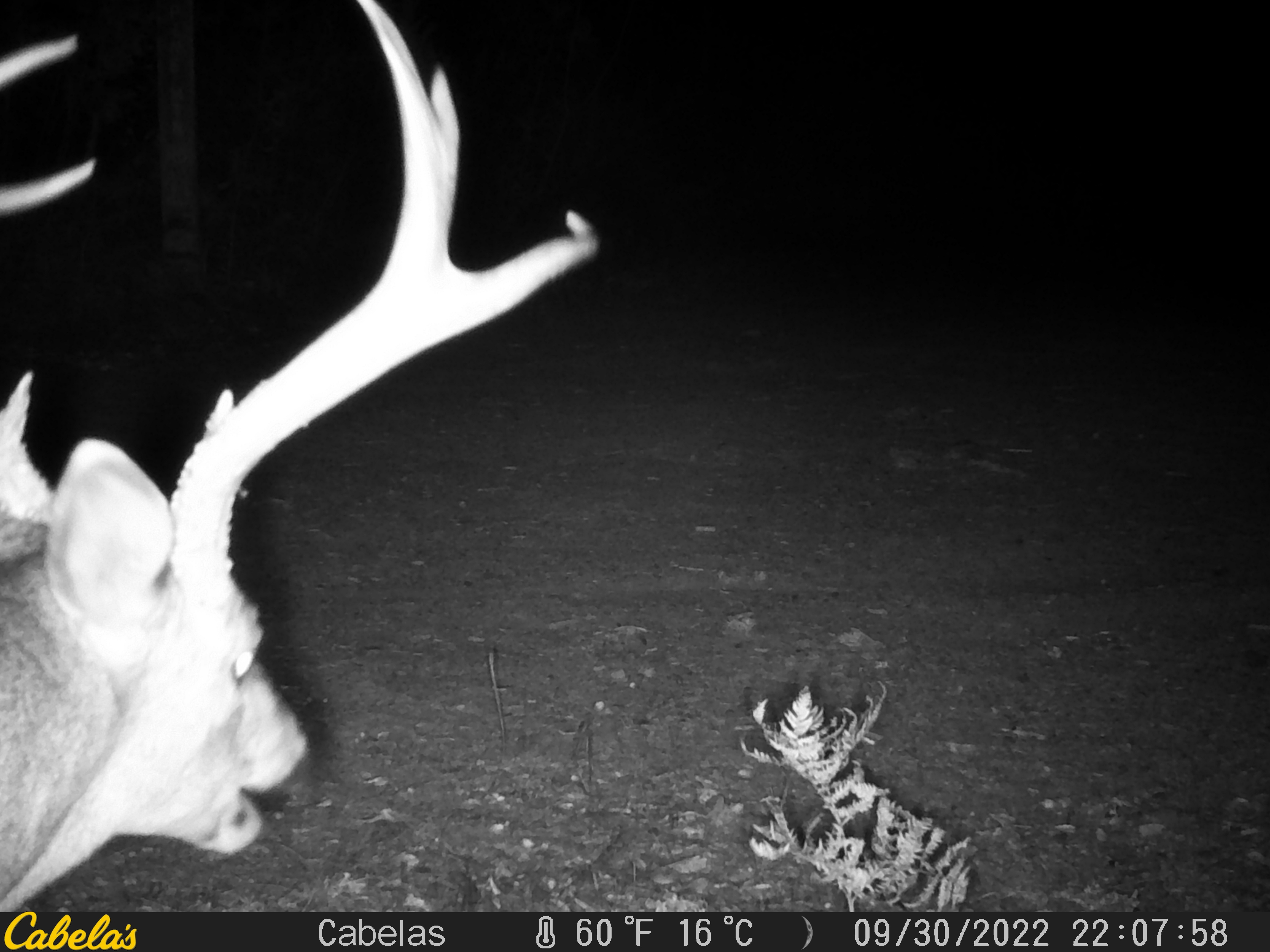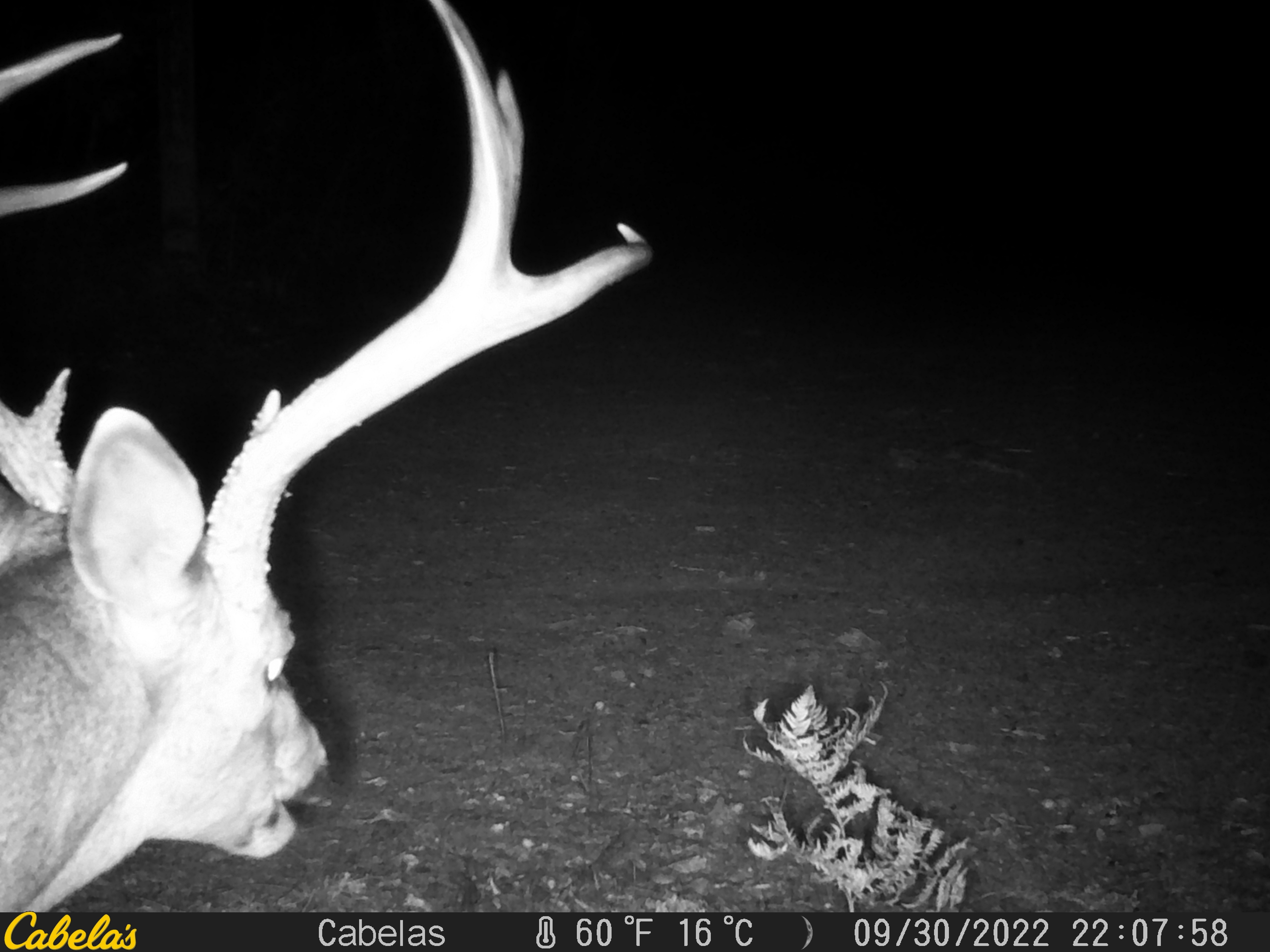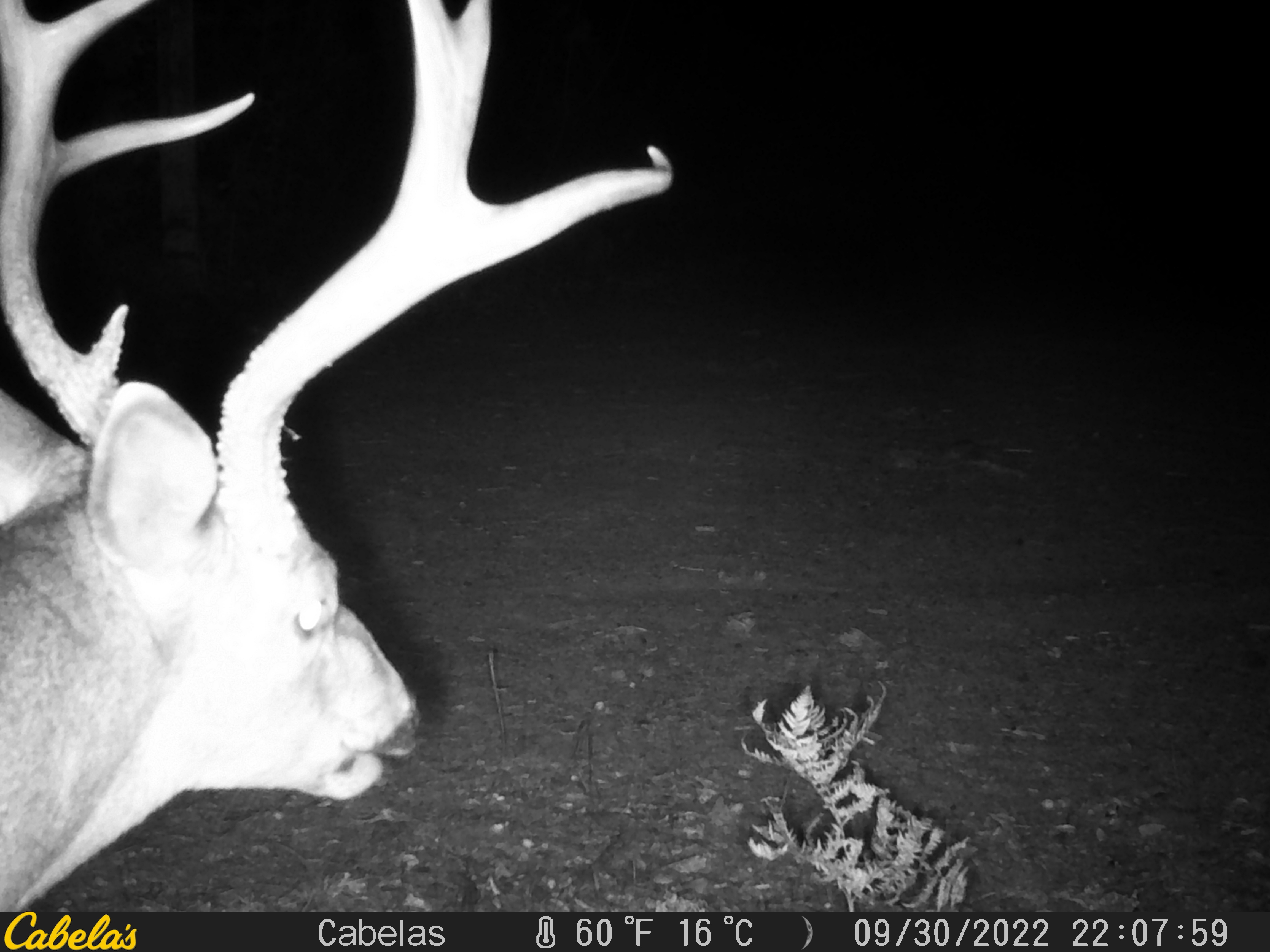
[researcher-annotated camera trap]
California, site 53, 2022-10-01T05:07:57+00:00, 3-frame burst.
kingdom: Animalia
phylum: Chordata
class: Mammalia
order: Artiodactyla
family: Cervidae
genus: Odocoileus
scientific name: Odocoileus hemionus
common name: mule deer